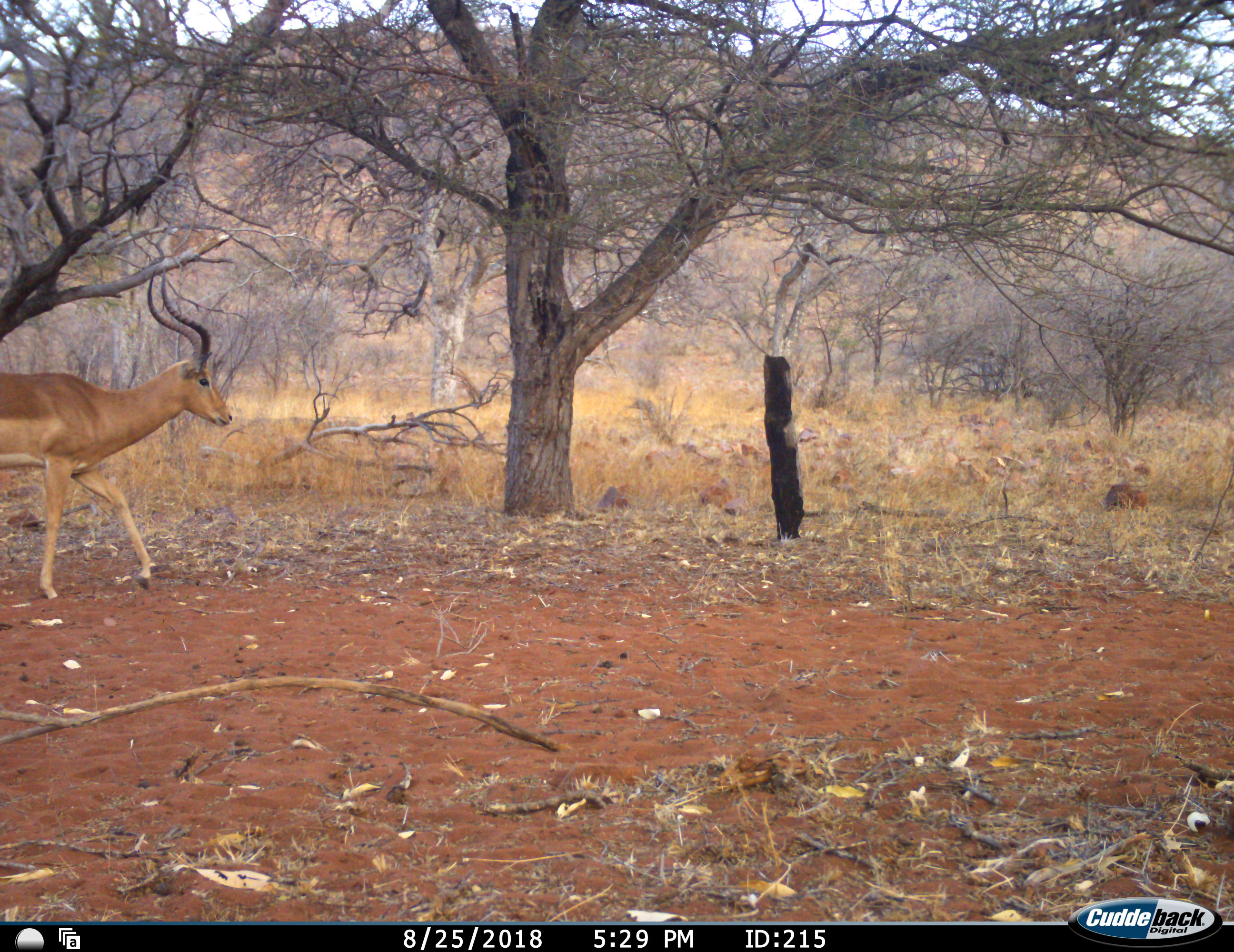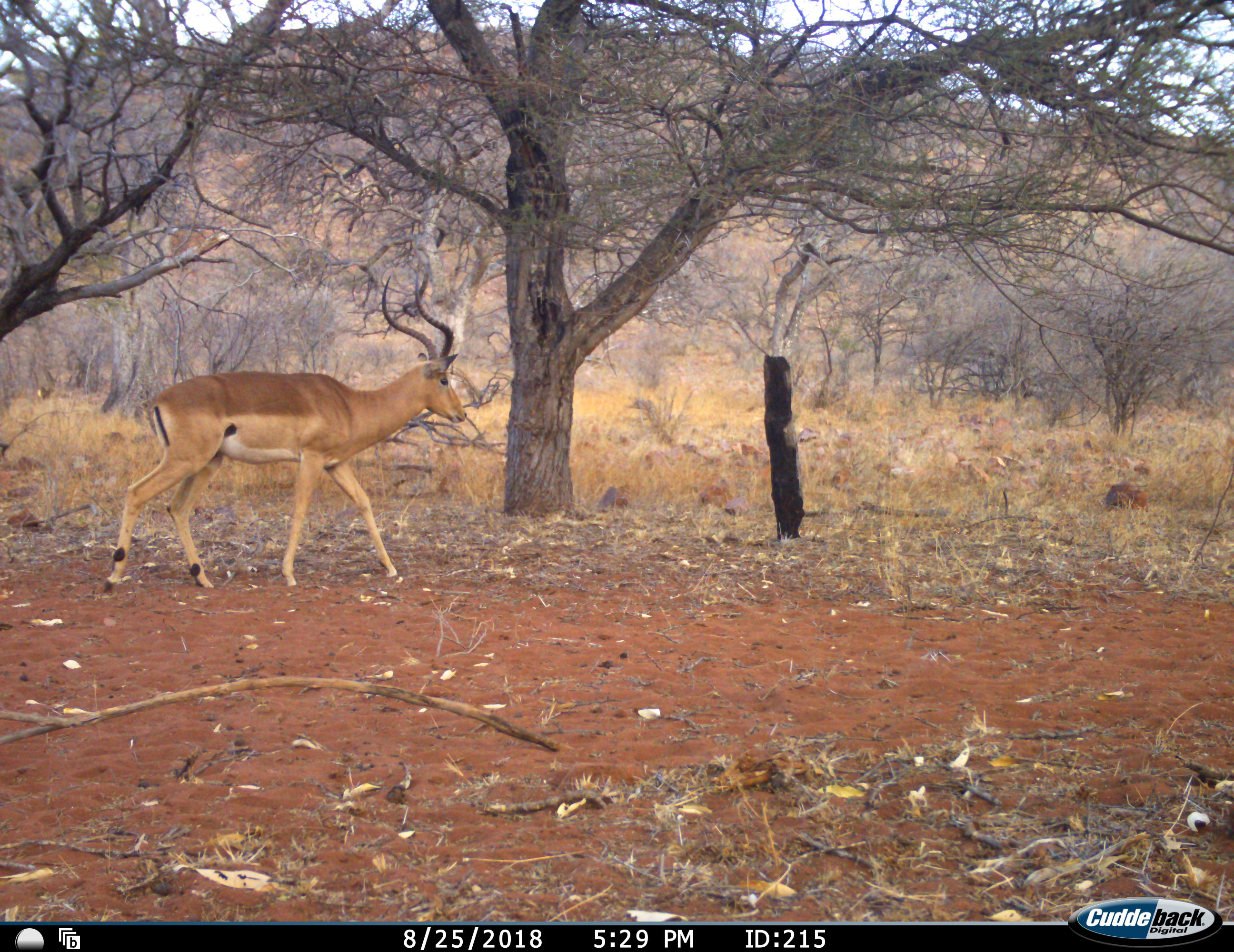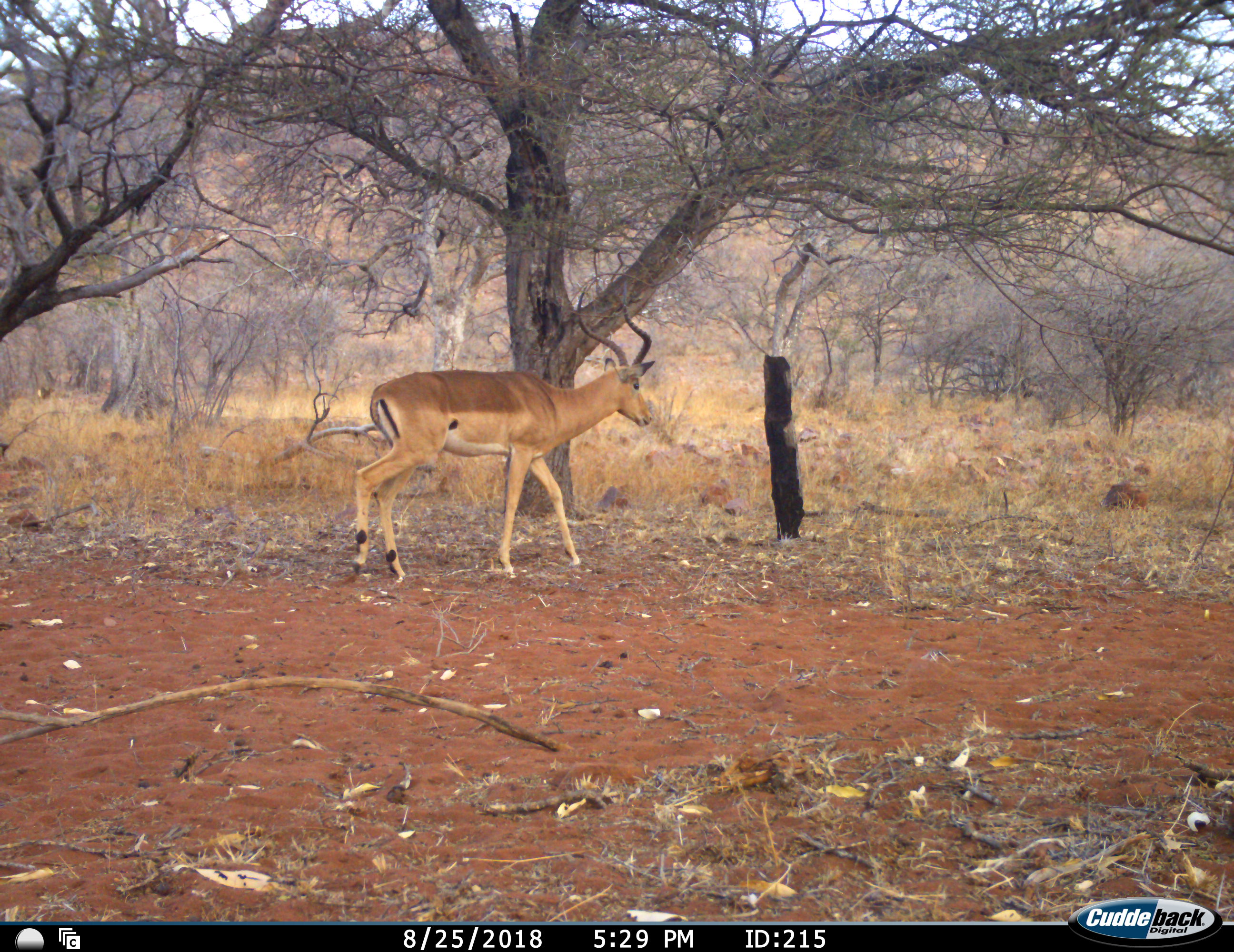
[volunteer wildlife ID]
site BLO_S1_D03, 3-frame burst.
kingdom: Animalia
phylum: Chordata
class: Mammalia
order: Artiodactyla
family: Bovidae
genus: Aepyceros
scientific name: Aepyceros melampus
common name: impala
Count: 1.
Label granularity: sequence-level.